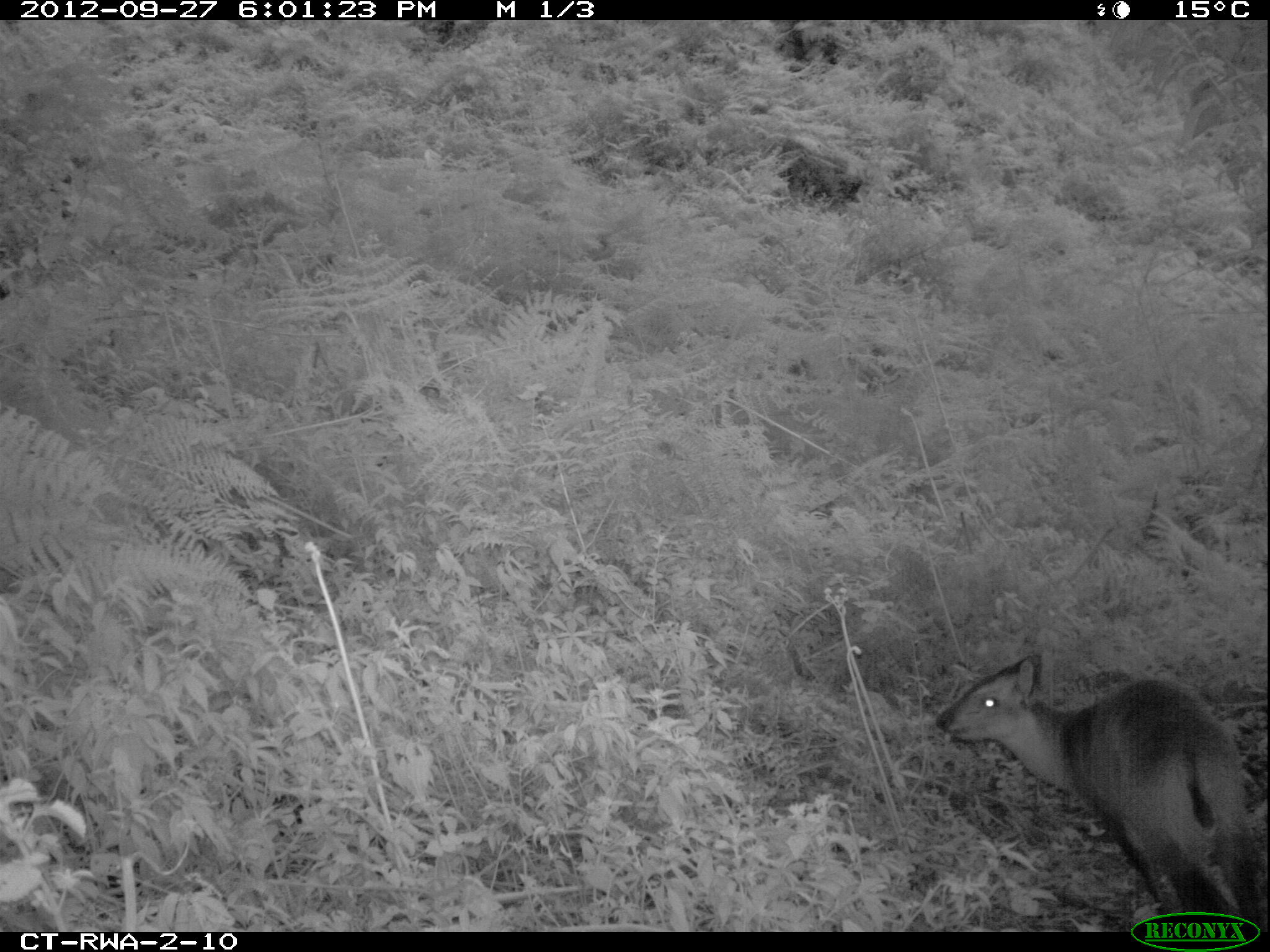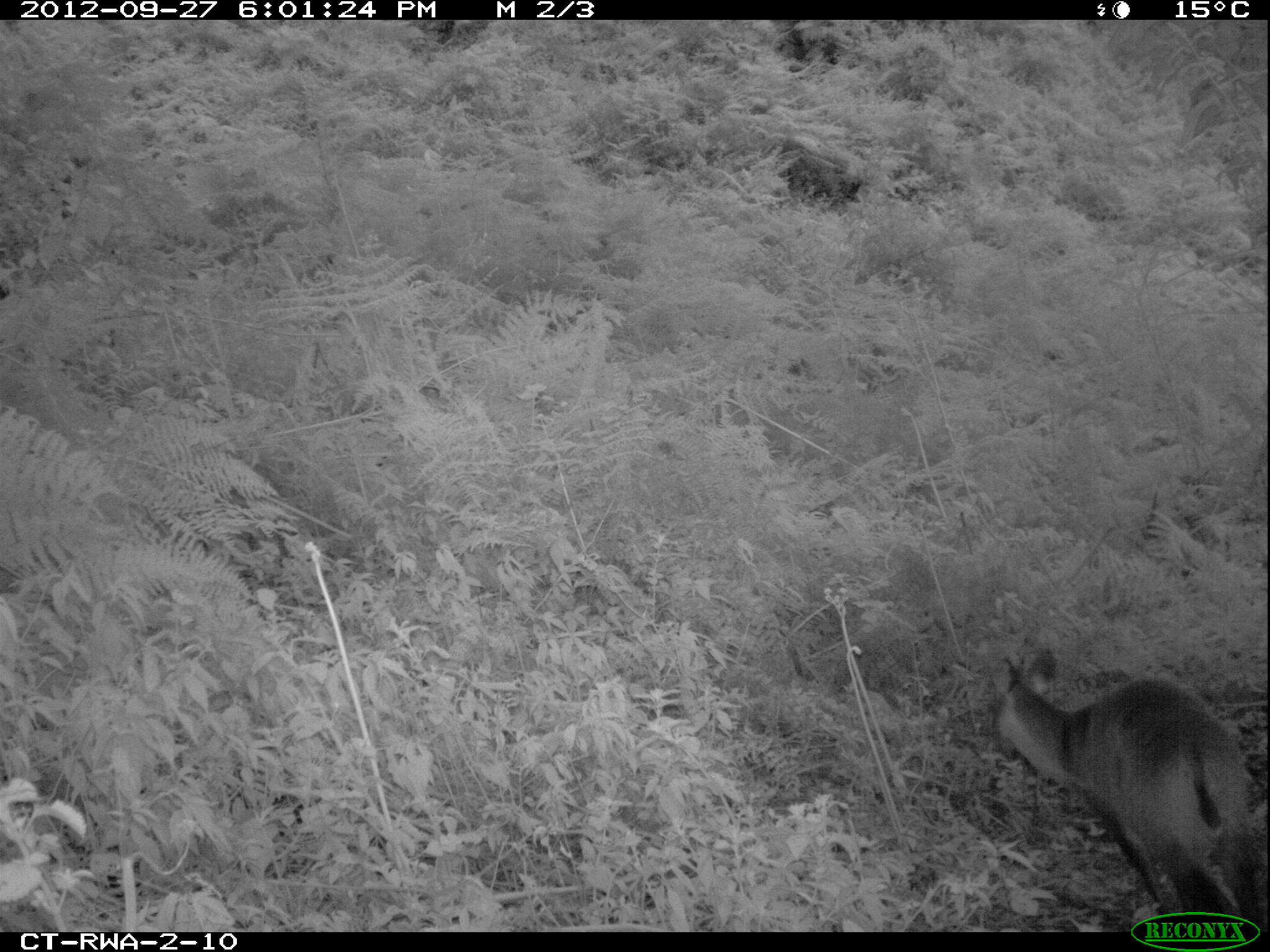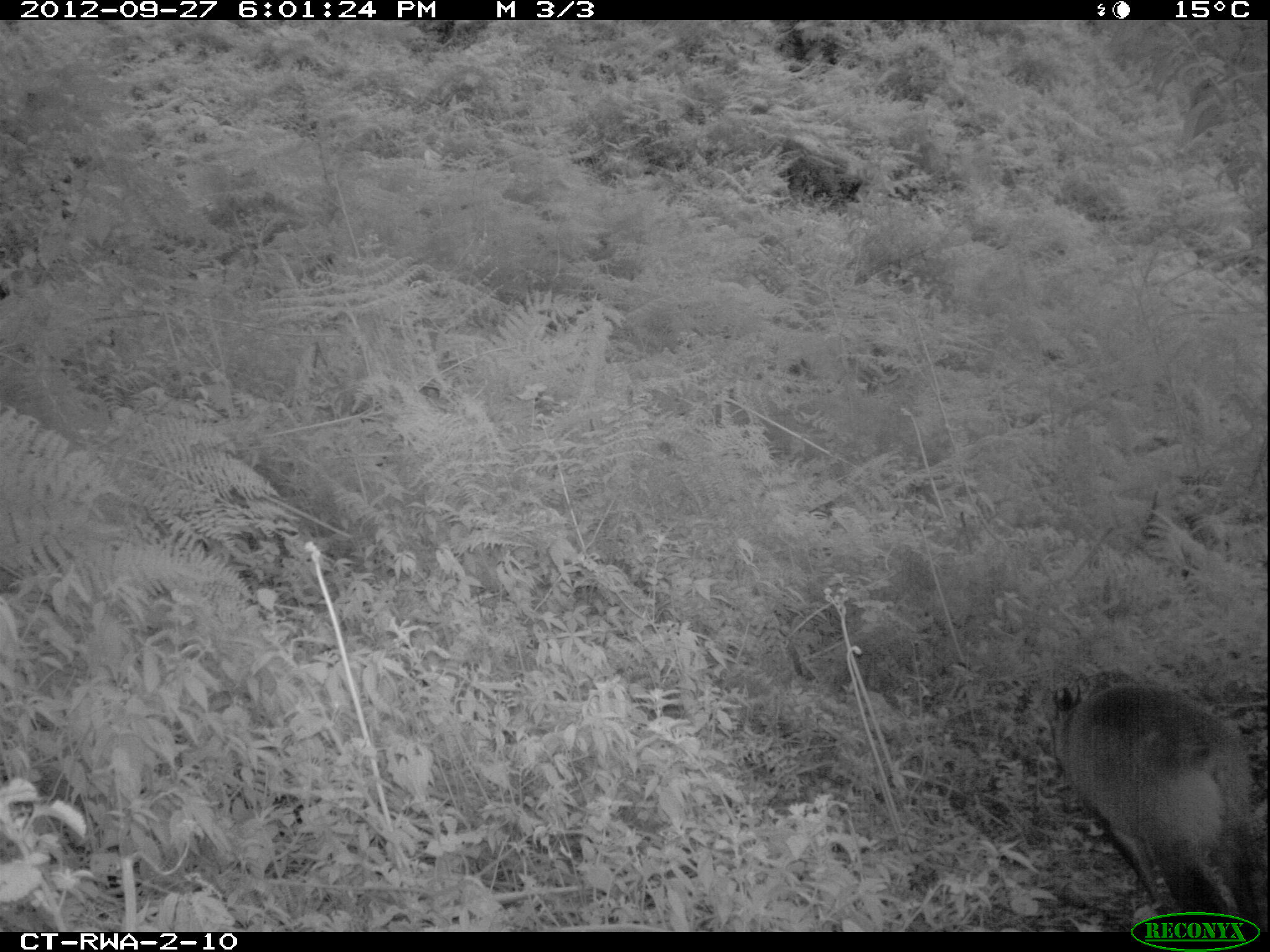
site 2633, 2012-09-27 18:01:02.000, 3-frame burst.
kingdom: Animalia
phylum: Chordata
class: Mammalia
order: Artiodactyla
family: Bovidae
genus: Cephalophus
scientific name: Cephalophus nigrifrons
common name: black-fronted duiker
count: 1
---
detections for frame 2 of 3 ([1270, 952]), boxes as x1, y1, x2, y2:
cephalophus nigrifrons: 992, 647, 1270, 932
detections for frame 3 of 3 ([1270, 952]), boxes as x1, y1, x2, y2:
cephalophus nigrifrons: 1046, 677, 1252, 929